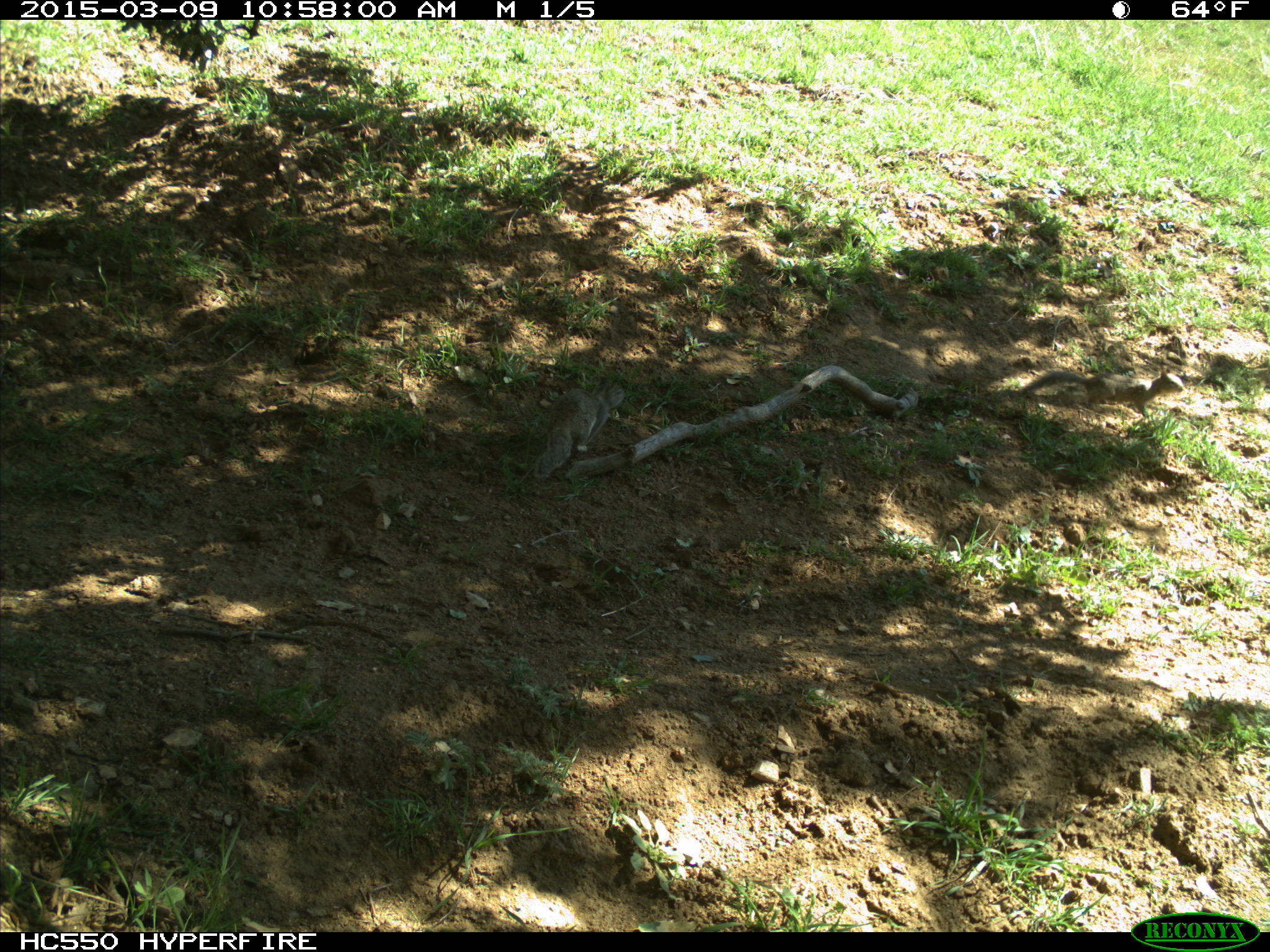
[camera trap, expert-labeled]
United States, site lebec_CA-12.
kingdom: Animalia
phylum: Chordata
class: Mammalia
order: Rodentia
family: Sciuridae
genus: Otospermophilus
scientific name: Otospermophilus beecheyi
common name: california ground squirrel